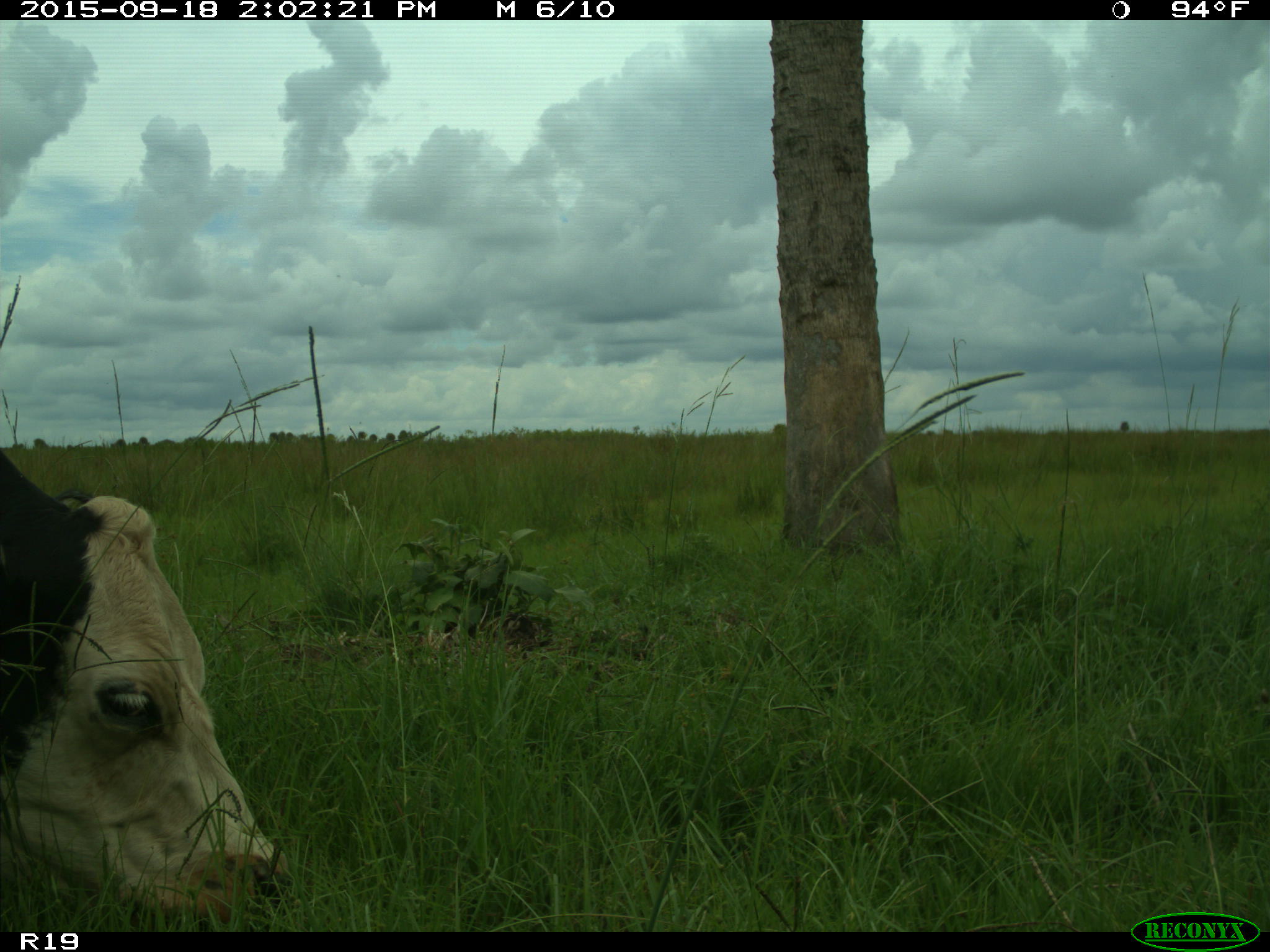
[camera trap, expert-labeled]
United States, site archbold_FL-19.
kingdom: Animalia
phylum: Chordata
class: Mammalia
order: Artiodactyla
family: Bovidae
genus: Bos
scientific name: Bos taurus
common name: domestic cow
Bos taurus (domestic cow).